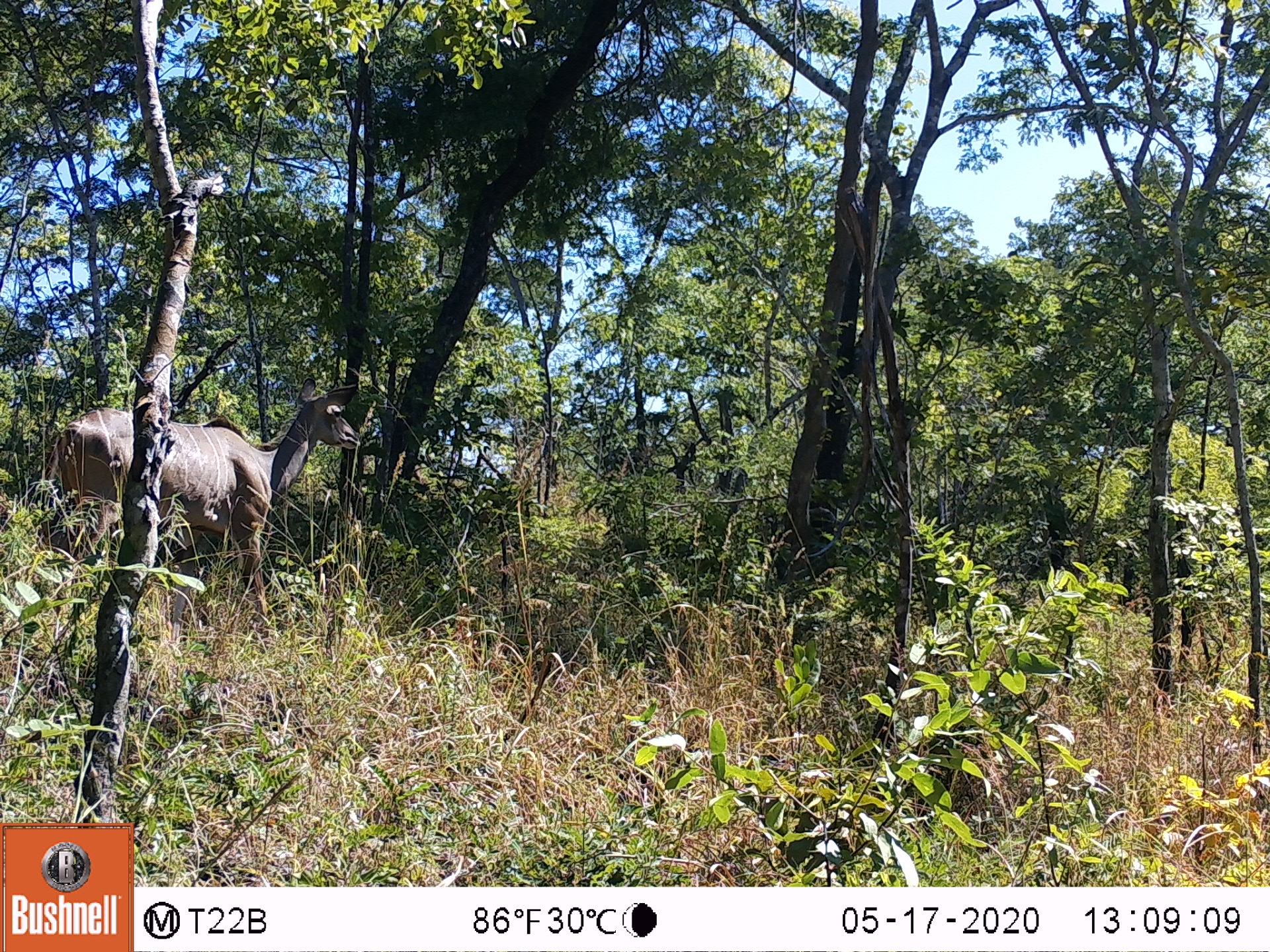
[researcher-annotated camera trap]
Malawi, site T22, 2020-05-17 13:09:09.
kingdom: Animalia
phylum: Chordata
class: Mammalia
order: Artiodactyla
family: Bovidae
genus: Tragelaphus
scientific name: Tragelaphus strepsiceros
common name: greater kudu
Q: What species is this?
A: Greater kudu (Tragelaphus strepsiceros).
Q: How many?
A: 1.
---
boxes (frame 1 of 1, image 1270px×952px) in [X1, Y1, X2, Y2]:
greater kudu: [27, 360, 379, 598]